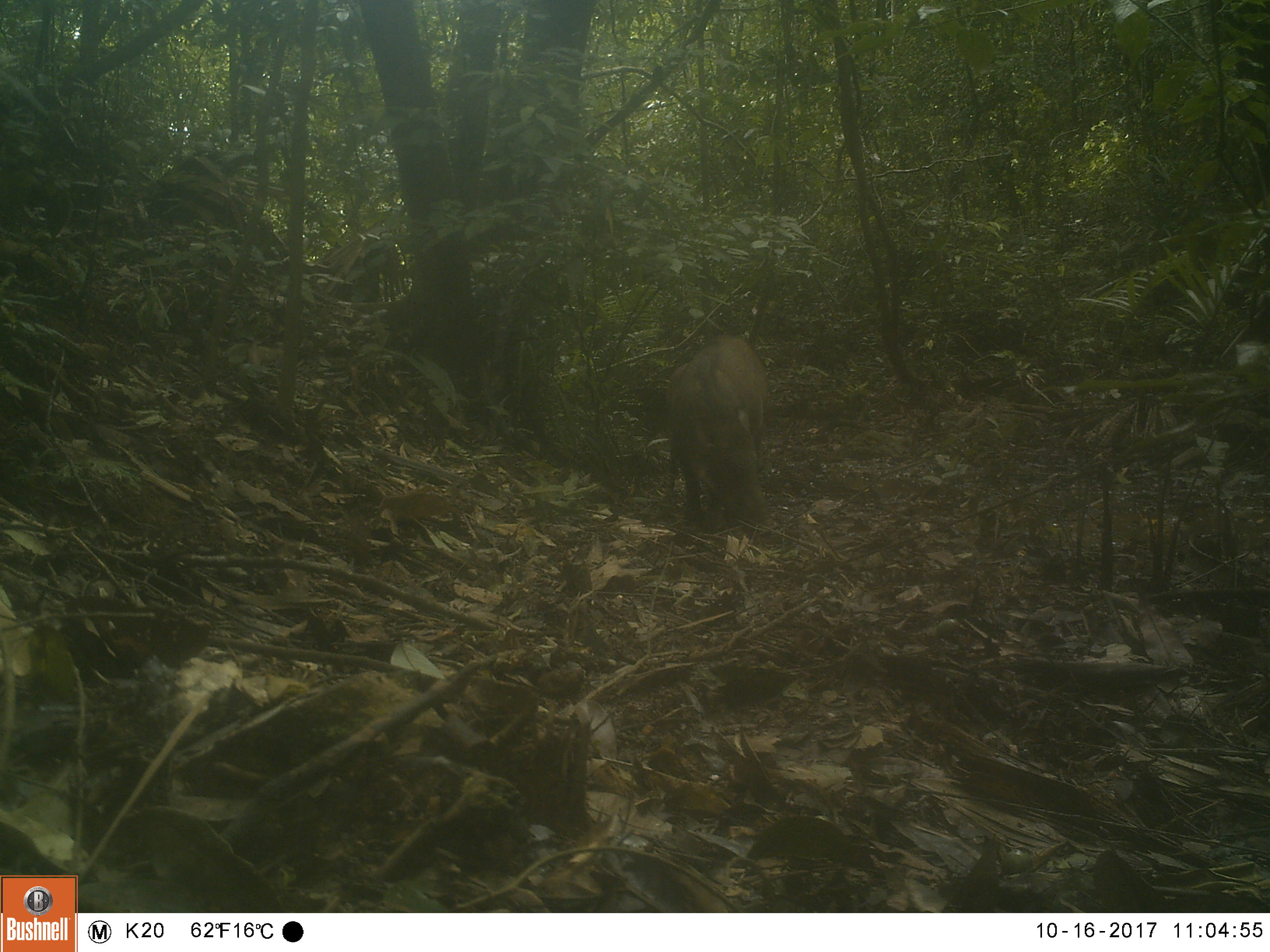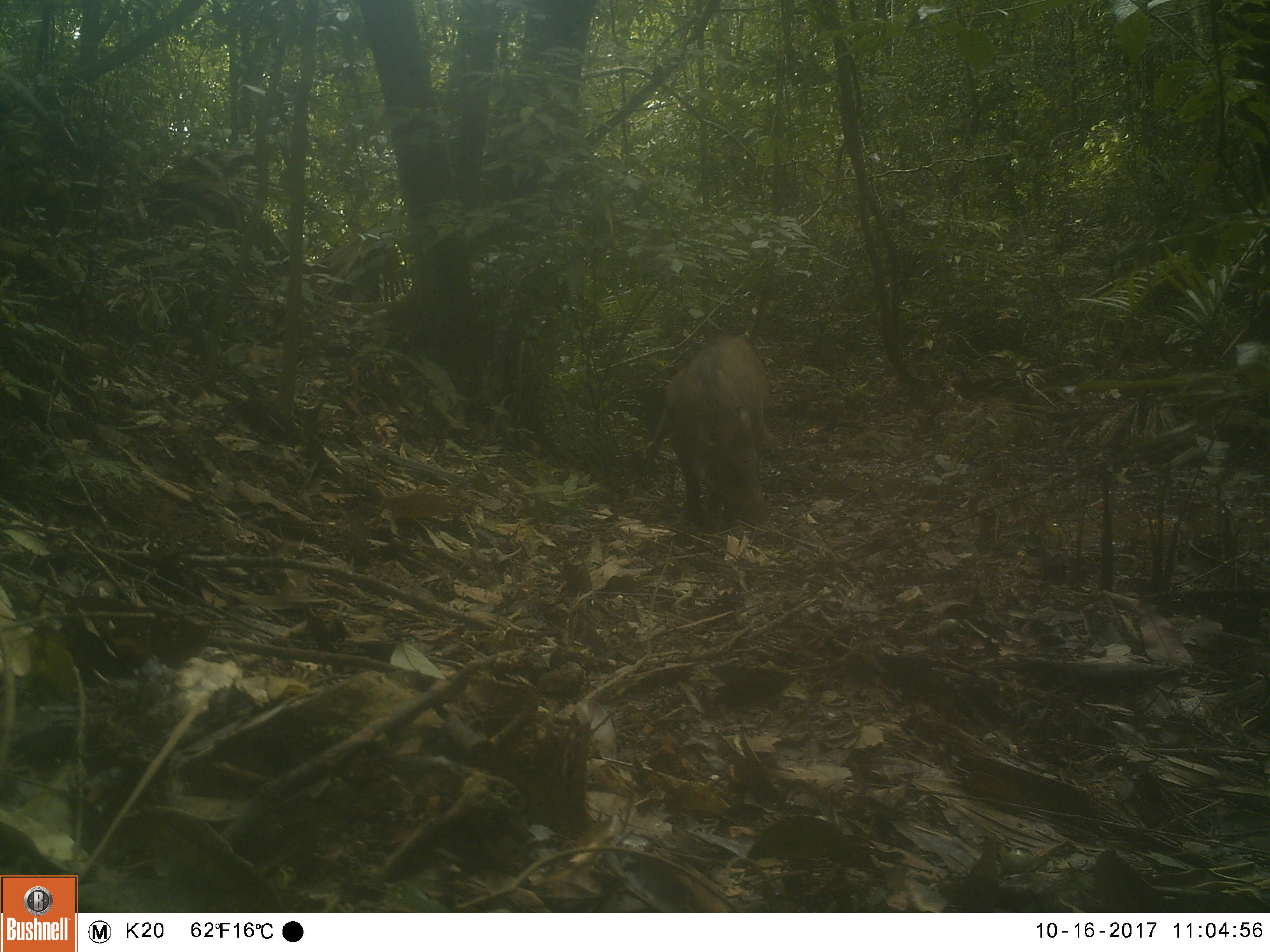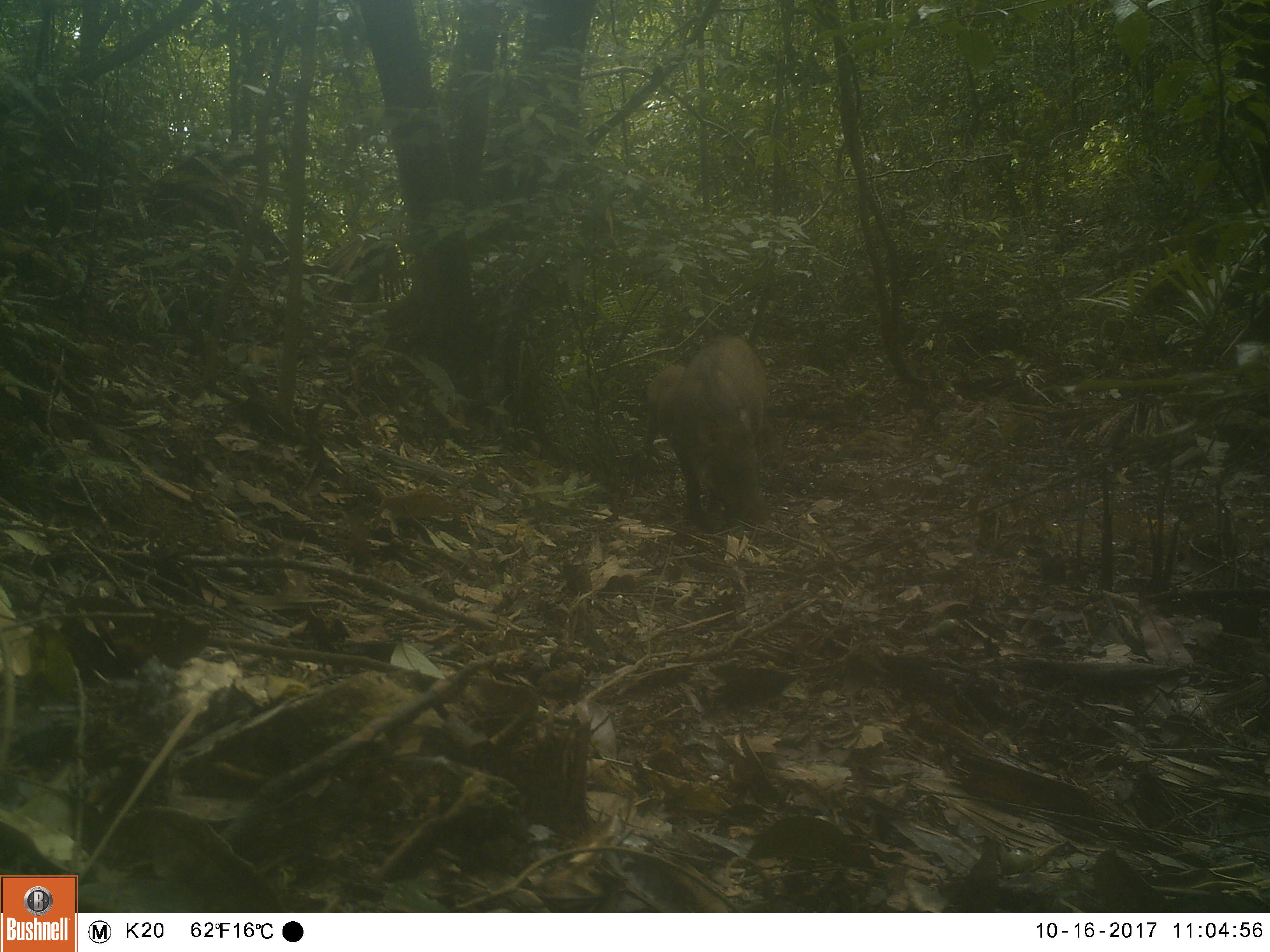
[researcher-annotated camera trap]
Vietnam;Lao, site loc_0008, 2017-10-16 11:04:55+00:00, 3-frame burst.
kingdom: Animalia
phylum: Chordata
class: Mammalia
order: Artiodactyla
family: Suidae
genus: Sus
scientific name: Sus scrofa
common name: eurasian wild pig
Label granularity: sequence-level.